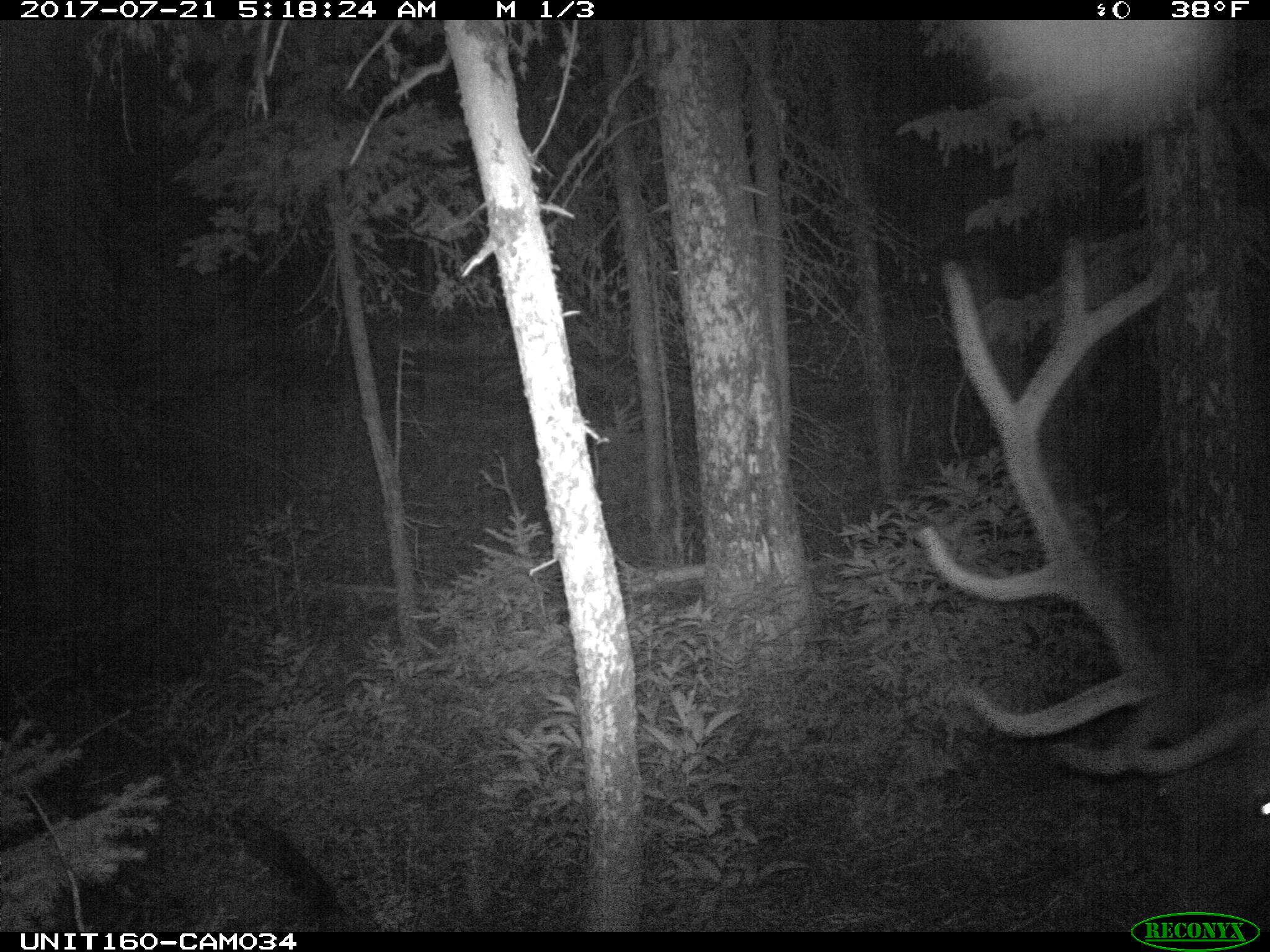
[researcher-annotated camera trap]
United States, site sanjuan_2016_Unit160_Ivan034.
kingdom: Animalia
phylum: Chordata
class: Mammalia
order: Artiodactyla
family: Cervidae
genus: Cervus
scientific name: Cervus elaphus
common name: red deer